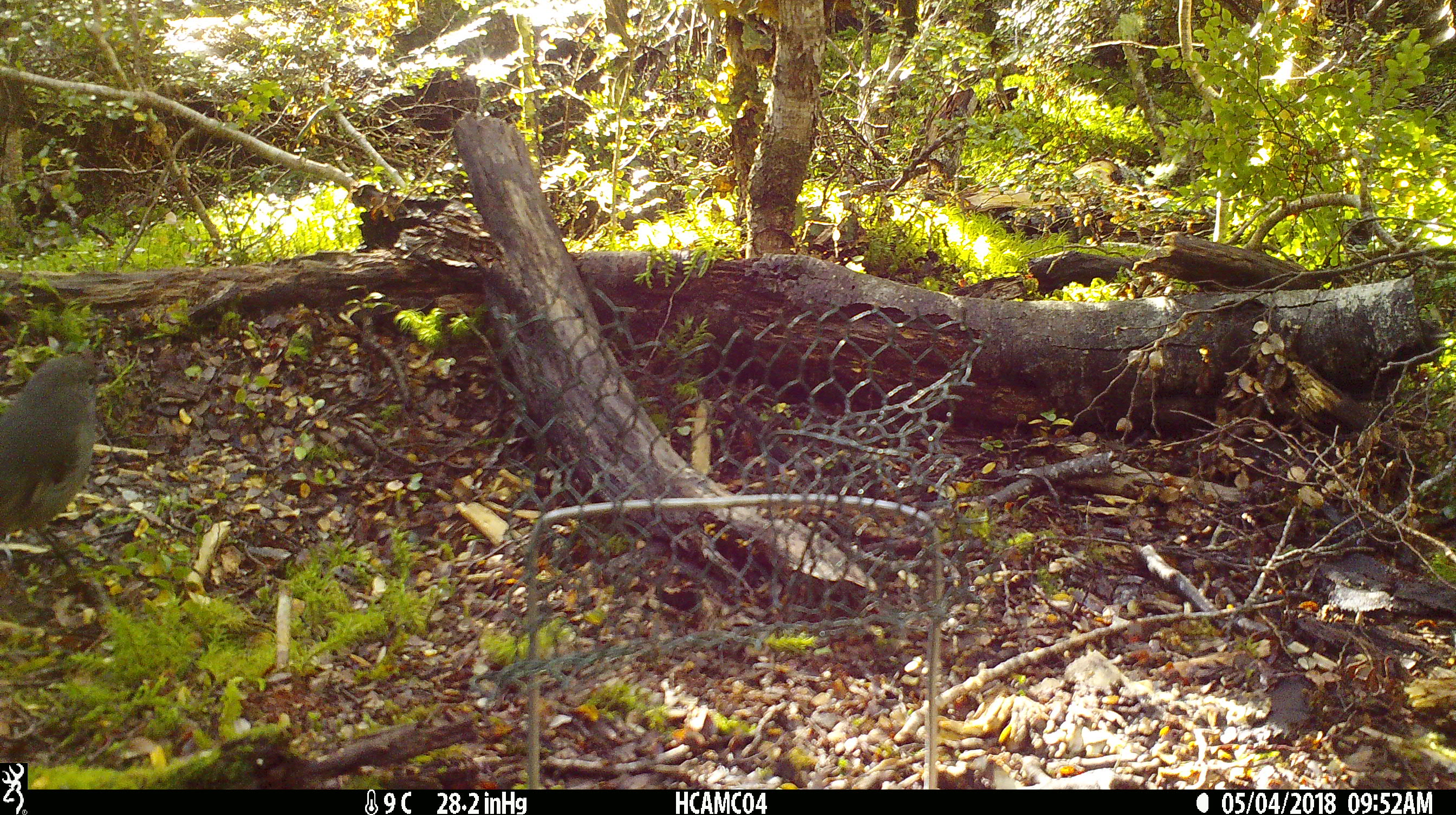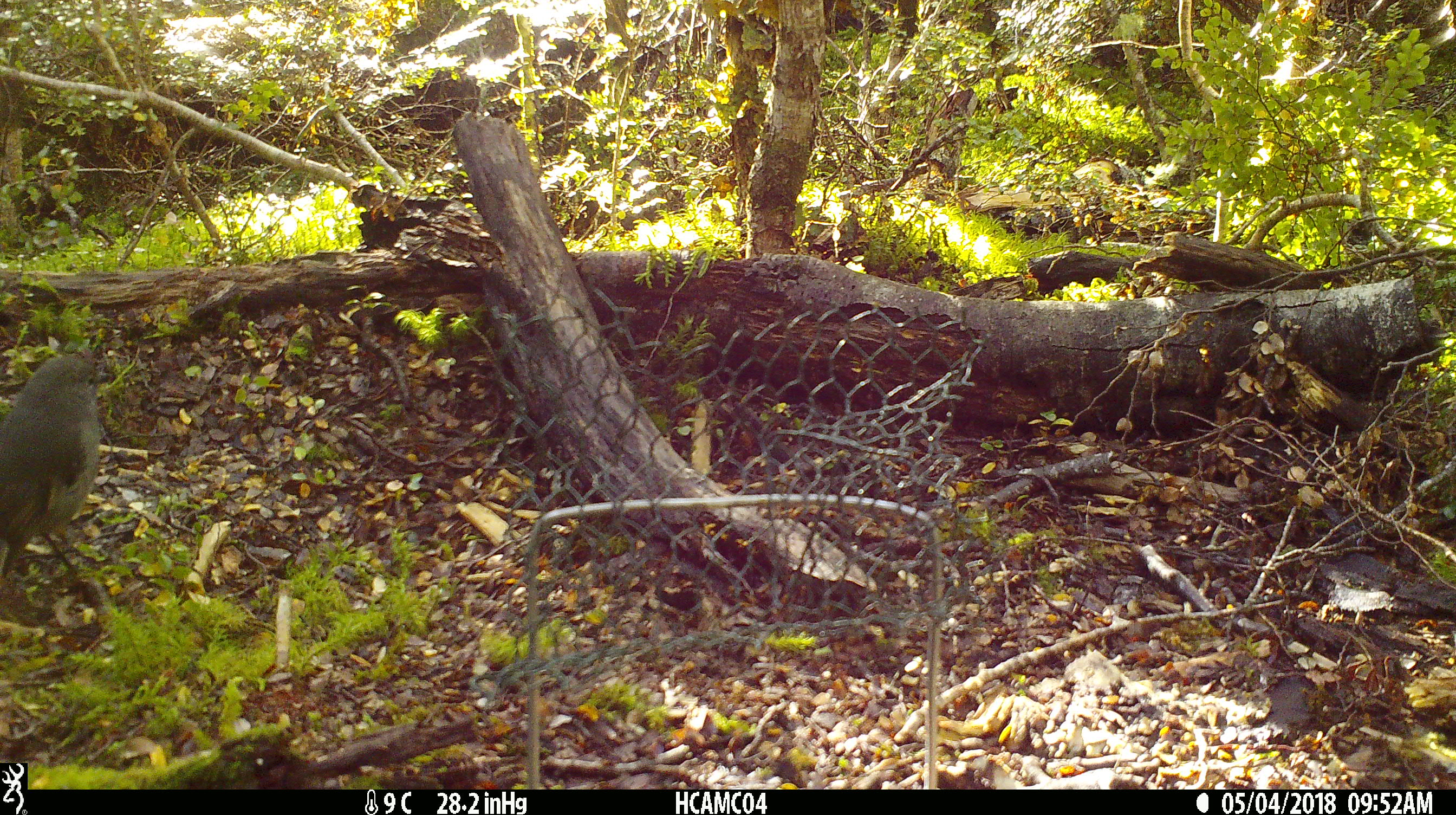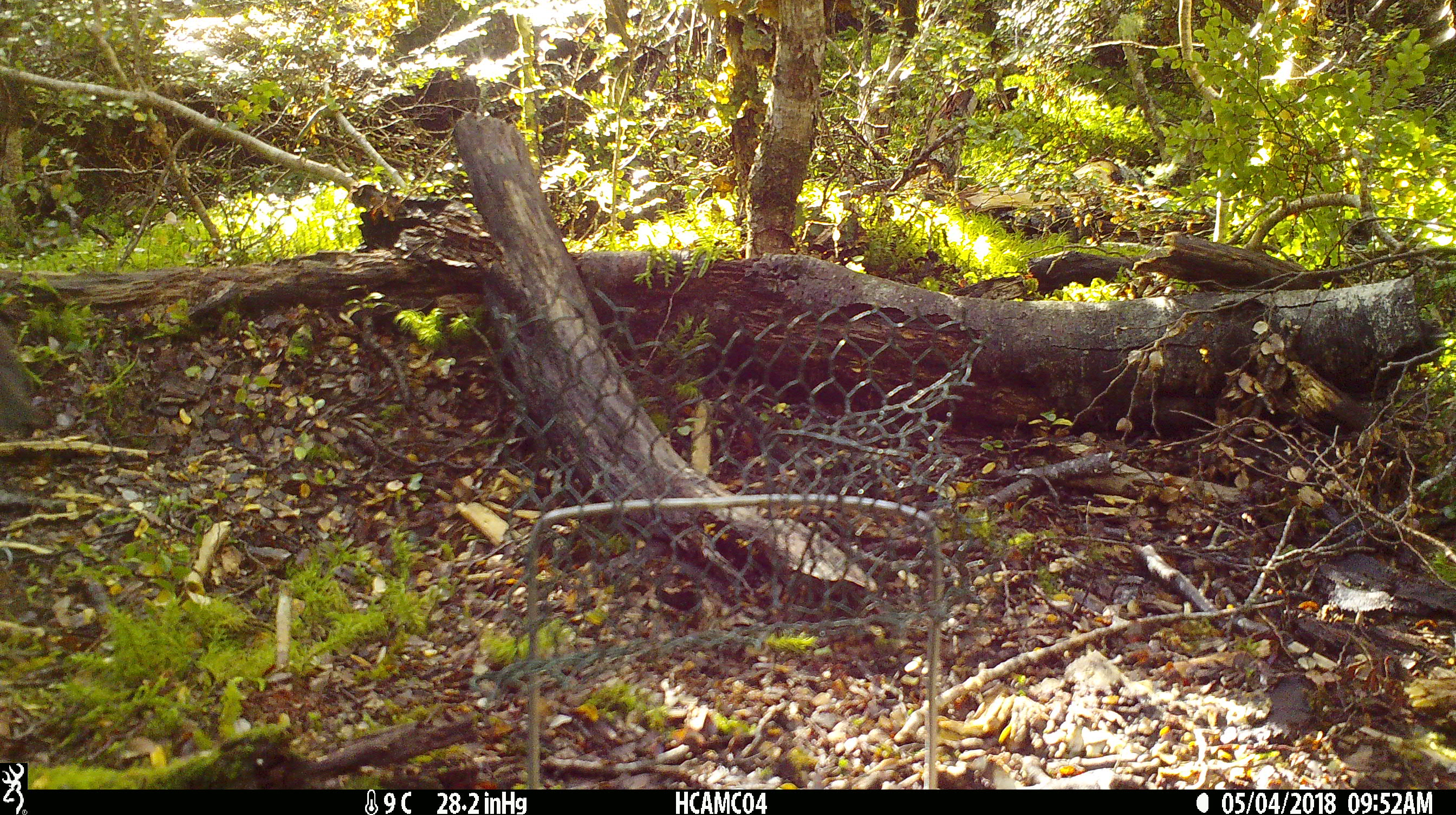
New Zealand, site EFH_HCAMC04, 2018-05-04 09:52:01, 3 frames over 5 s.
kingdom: Animalia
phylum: Chordata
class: Aves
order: Passeriformes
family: Petroicidae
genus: Petroica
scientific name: Petroica australis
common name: new zealand robin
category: robin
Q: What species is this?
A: Robin (new zealand robin) (Petroica australis).